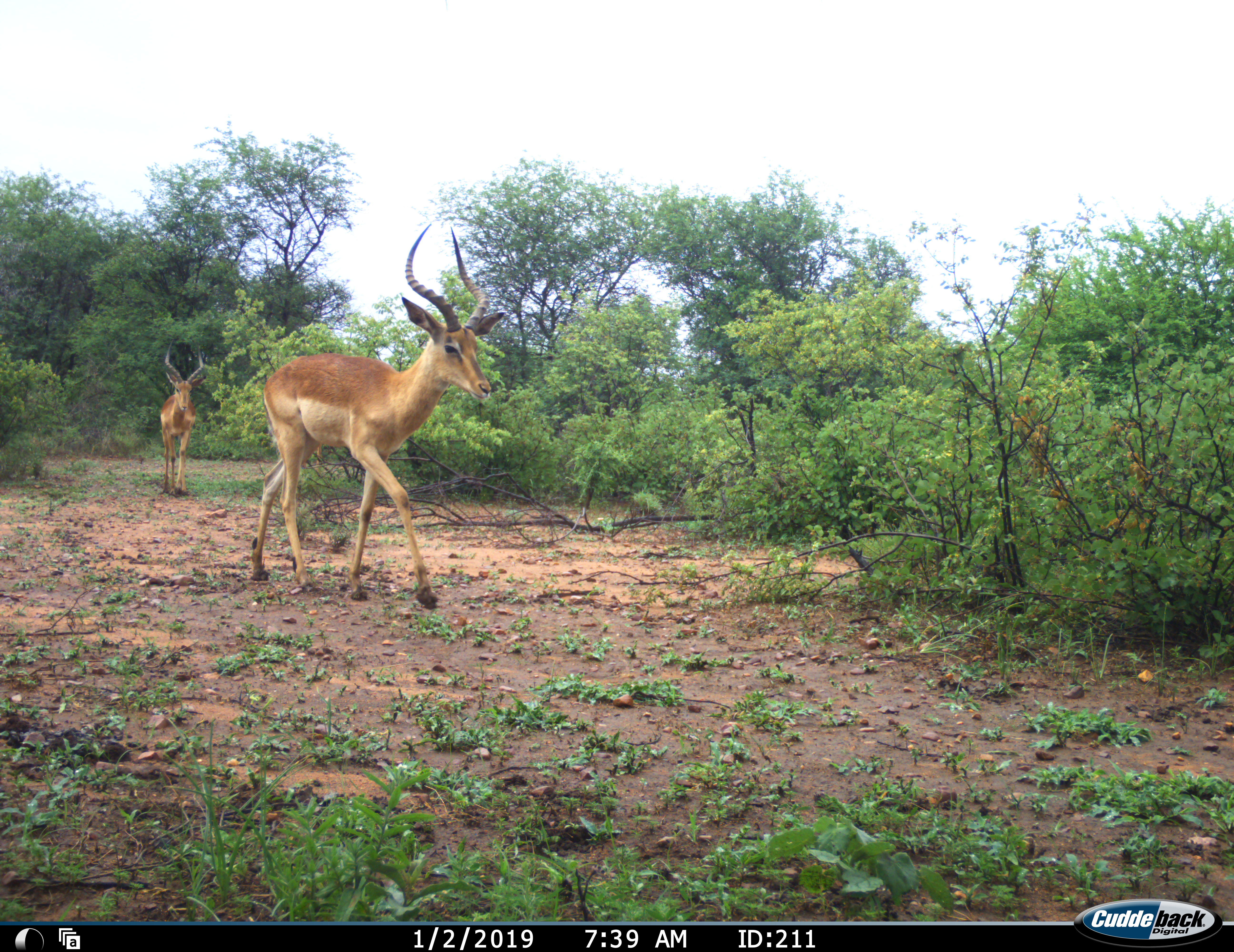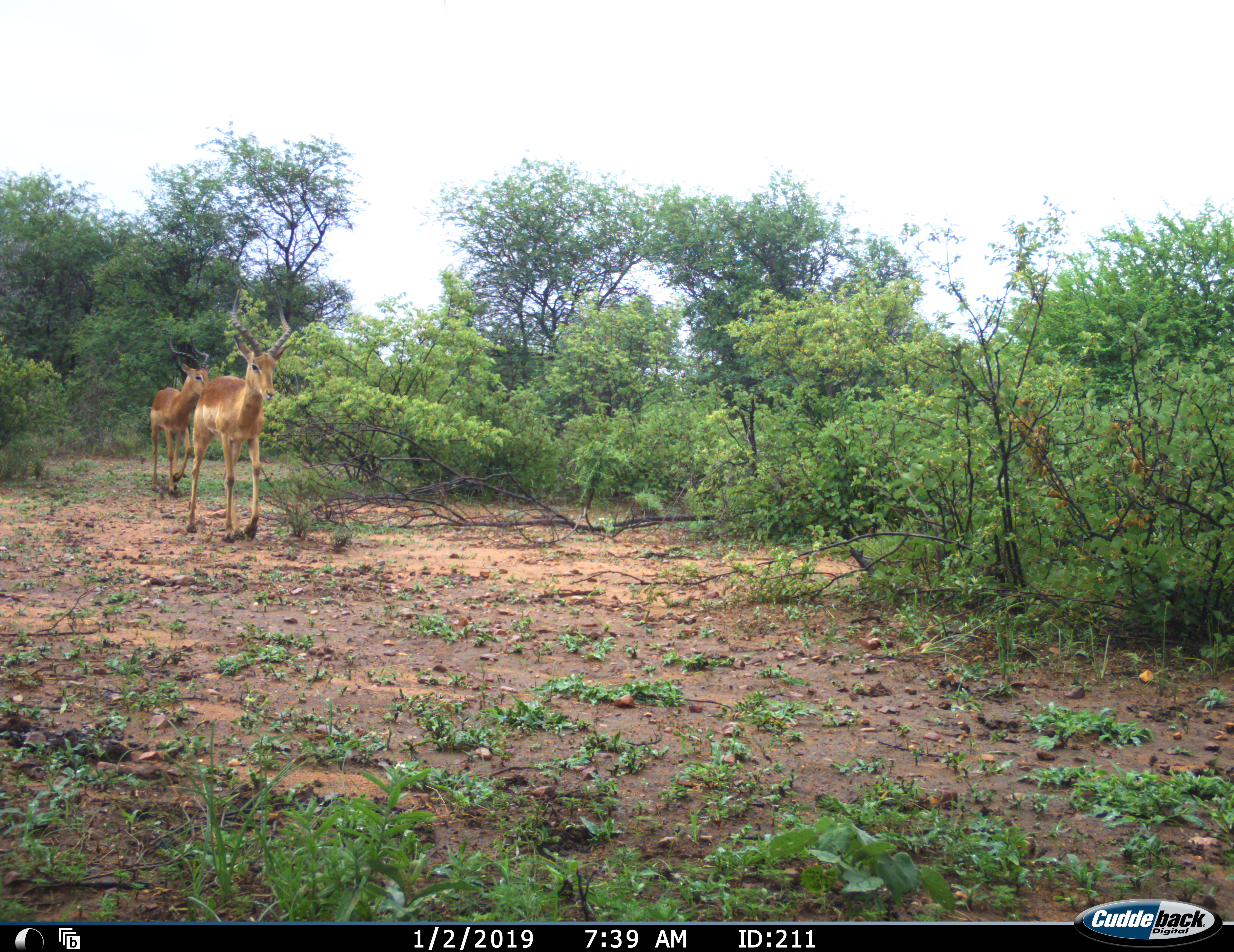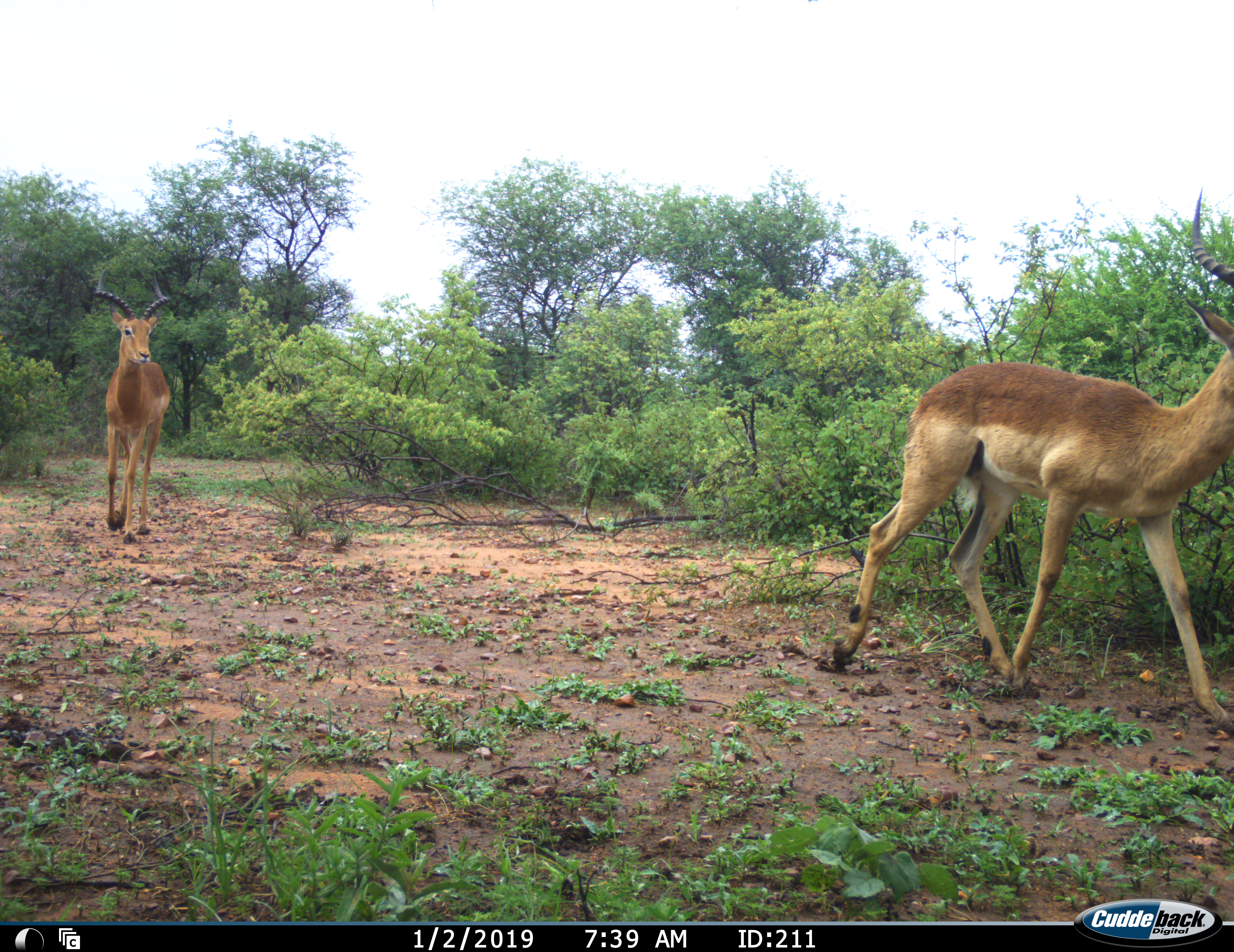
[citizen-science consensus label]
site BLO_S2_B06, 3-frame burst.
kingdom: Animalia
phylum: Chordata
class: Mammalia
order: Artiodactyla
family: Bovidae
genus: Aepyceros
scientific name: Aepyceros melampus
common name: impala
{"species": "impala (Aepyceros melampus)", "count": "3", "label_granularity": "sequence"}